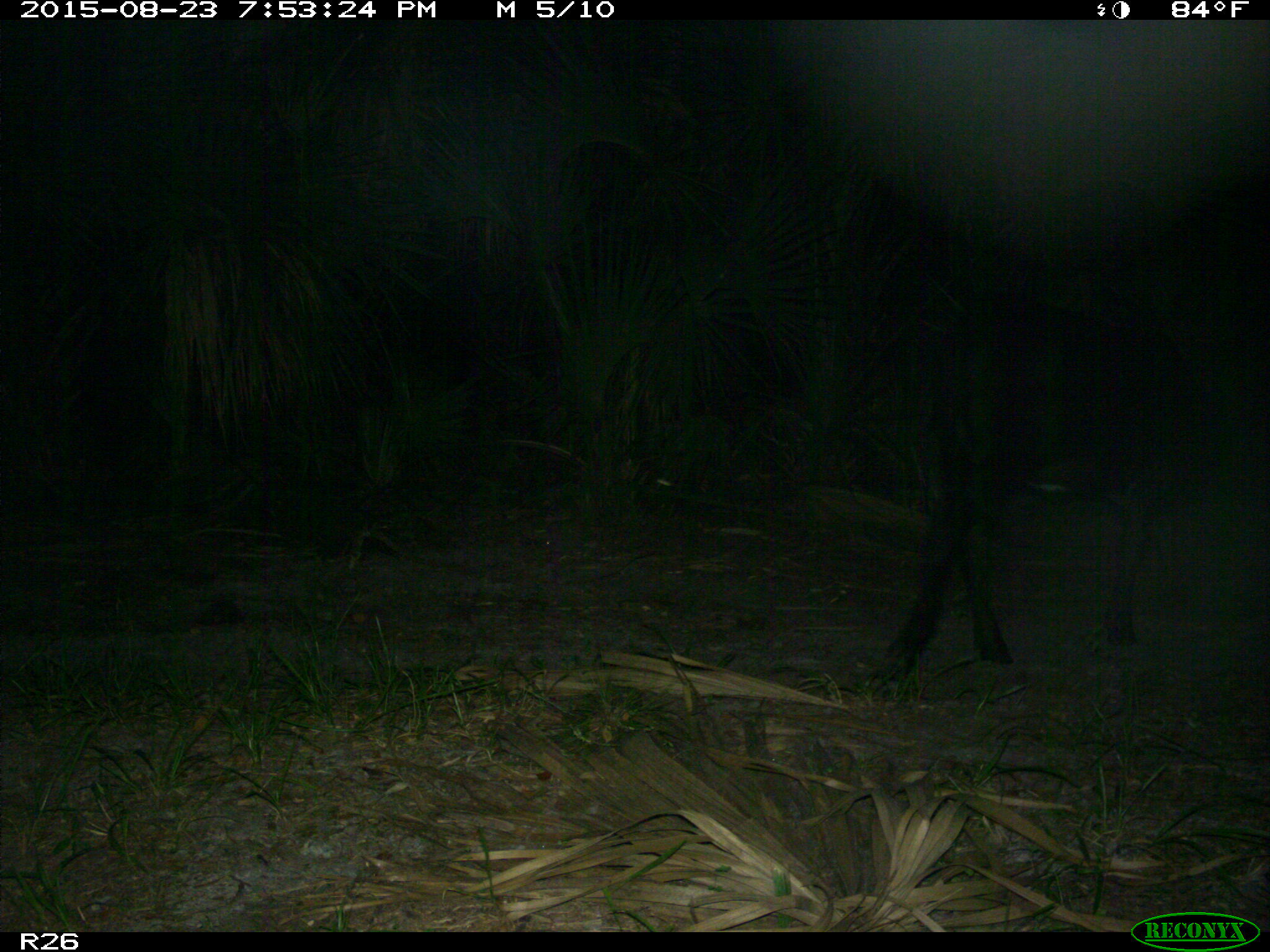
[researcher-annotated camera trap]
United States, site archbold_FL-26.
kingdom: Animalia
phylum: Chordata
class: Mammalia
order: Artiodactyla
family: Bovidae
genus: Bos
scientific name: Bos taurus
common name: domestic cow